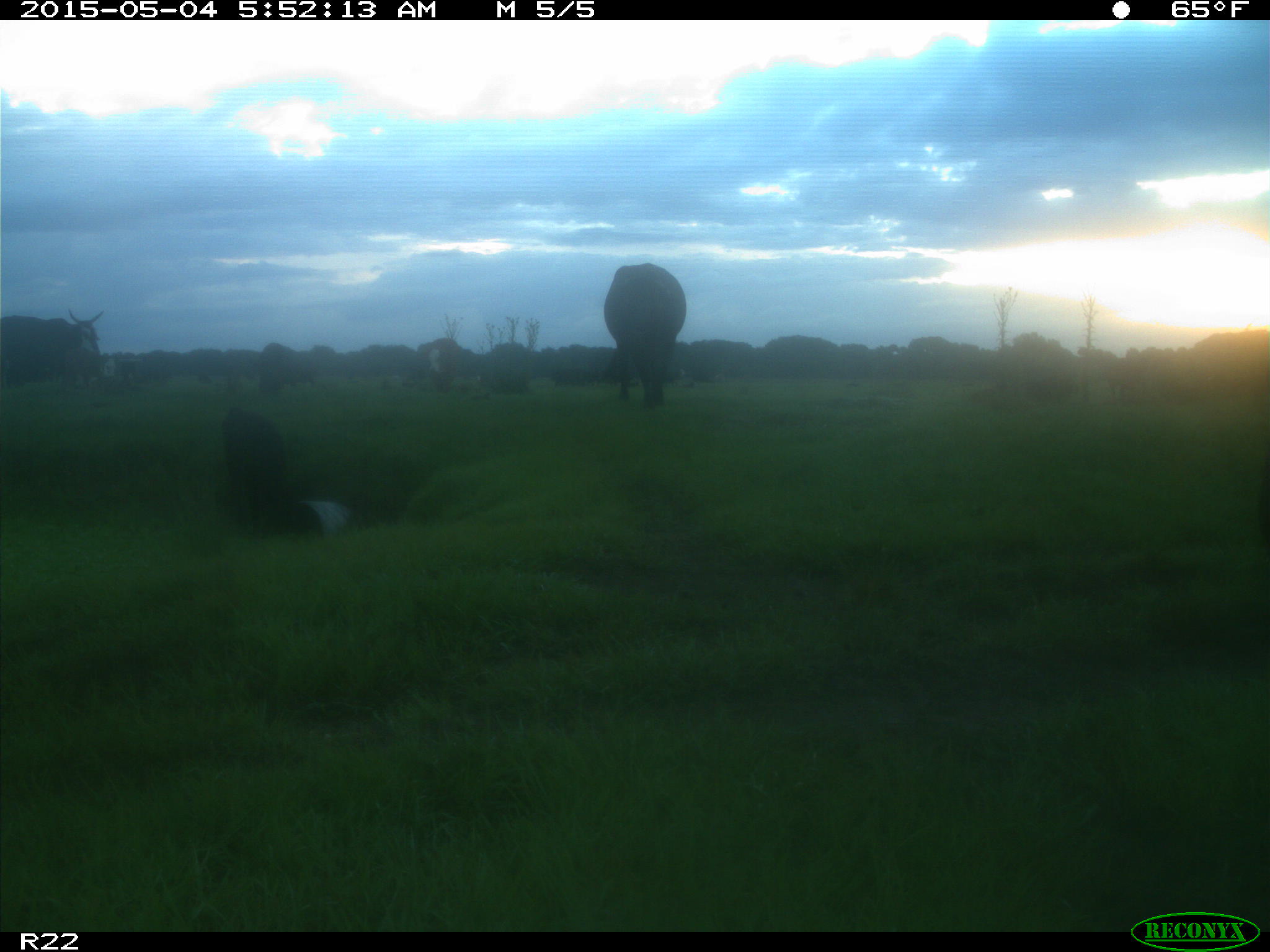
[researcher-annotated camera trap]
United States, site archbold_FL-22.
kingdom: Animalia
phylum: Chordata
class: Mammalia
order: Artiodactyla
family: Bovidae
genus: Bos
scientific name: Bos taurus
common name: domestic cow